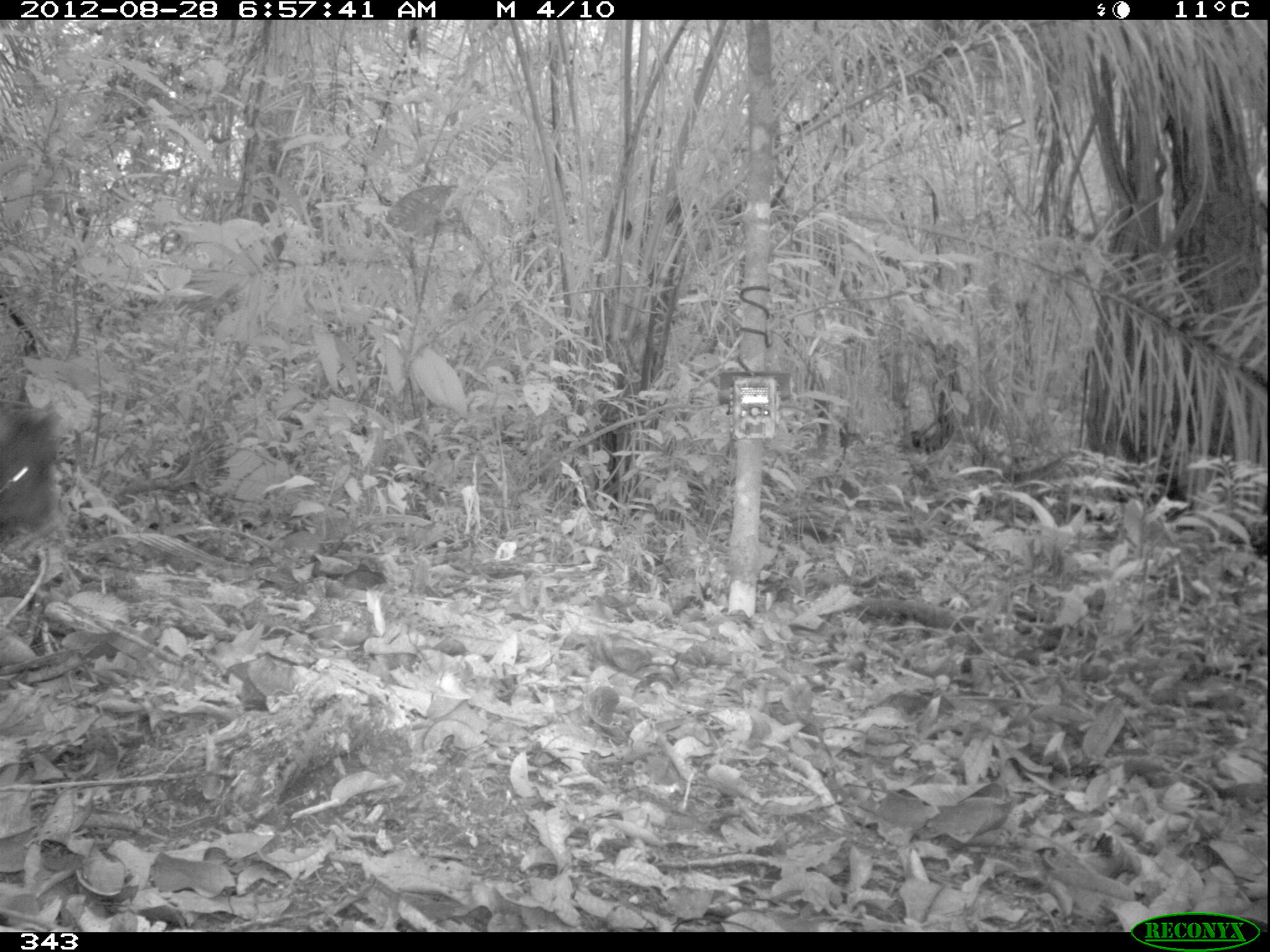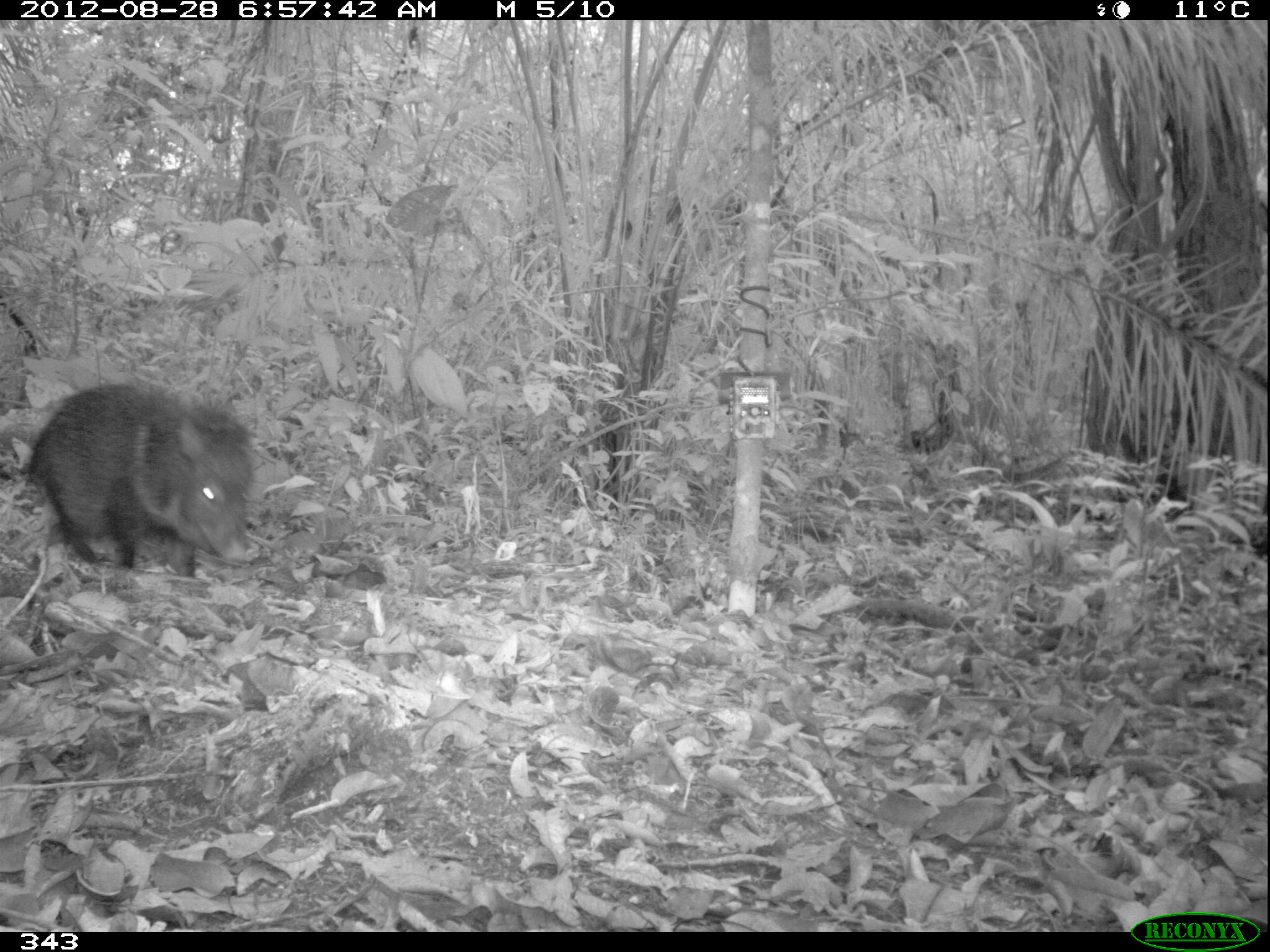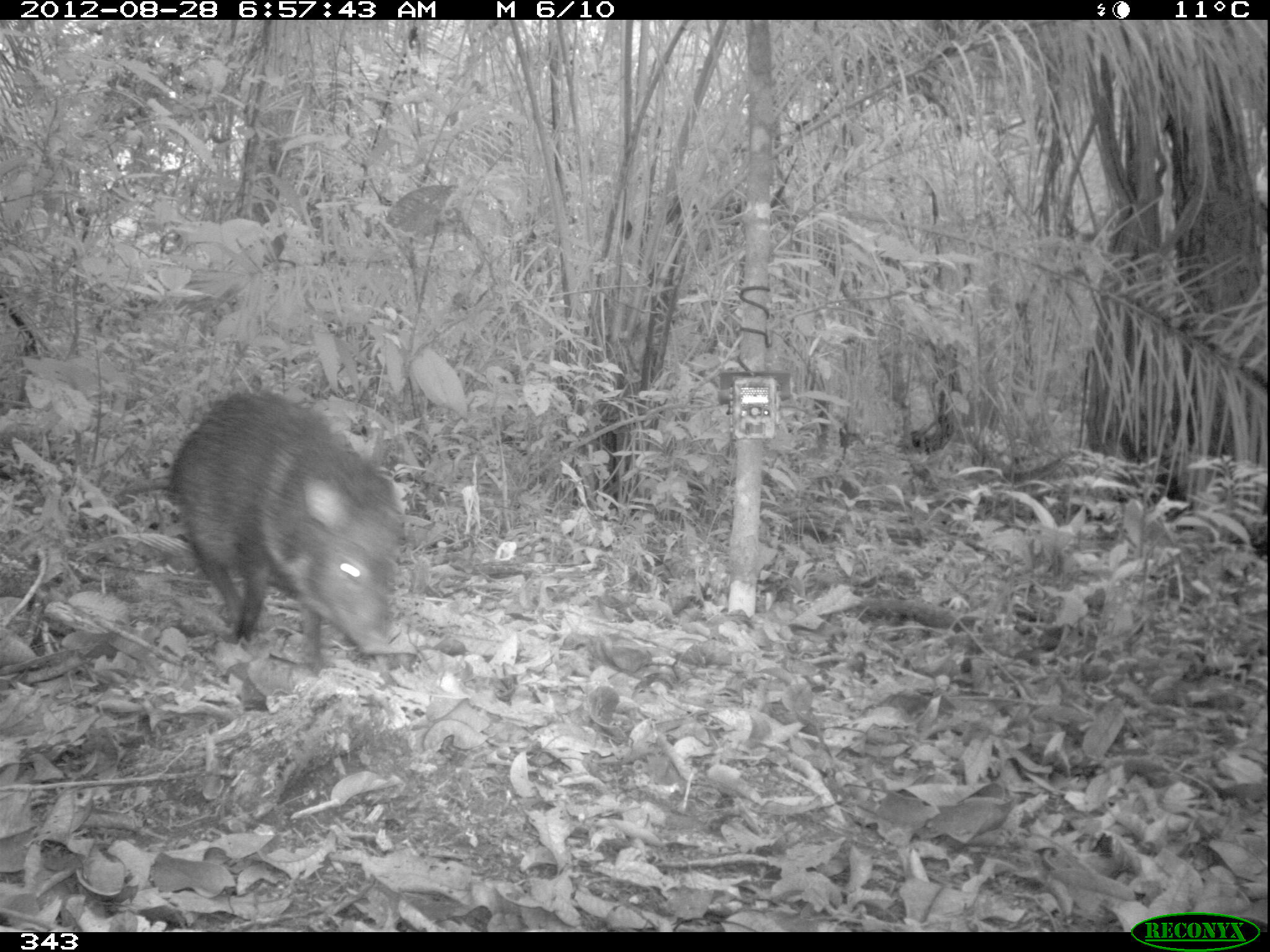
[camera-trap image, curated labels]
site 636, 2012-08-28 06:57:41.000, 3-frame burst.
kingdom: Animalia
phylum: Chordata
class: Mammalia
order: Artiodactyla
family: Tayassuidae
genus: Pecari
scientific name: Pecari tajacu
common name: collared peccary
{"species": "Pecari tajacu (collared peccary)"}